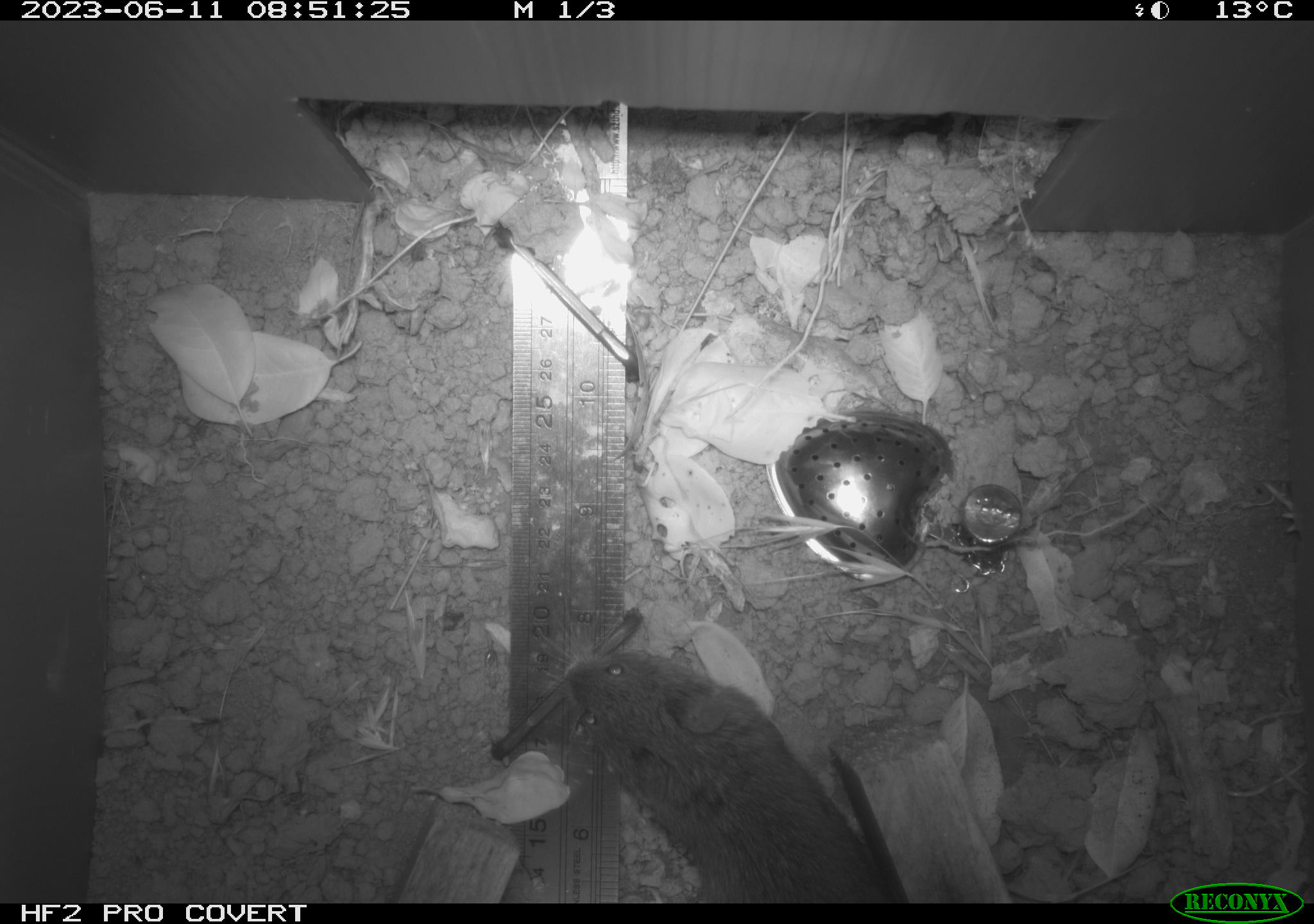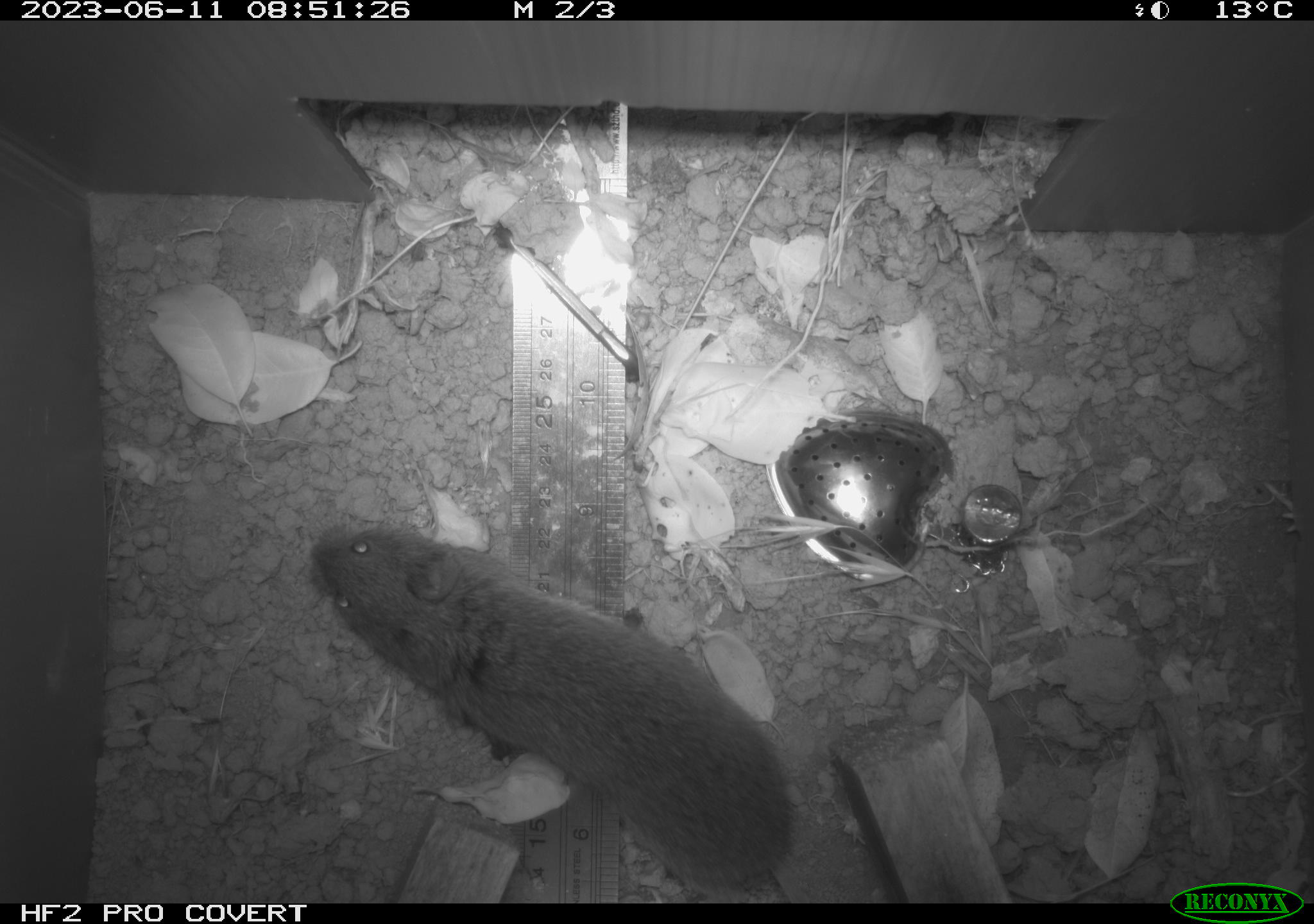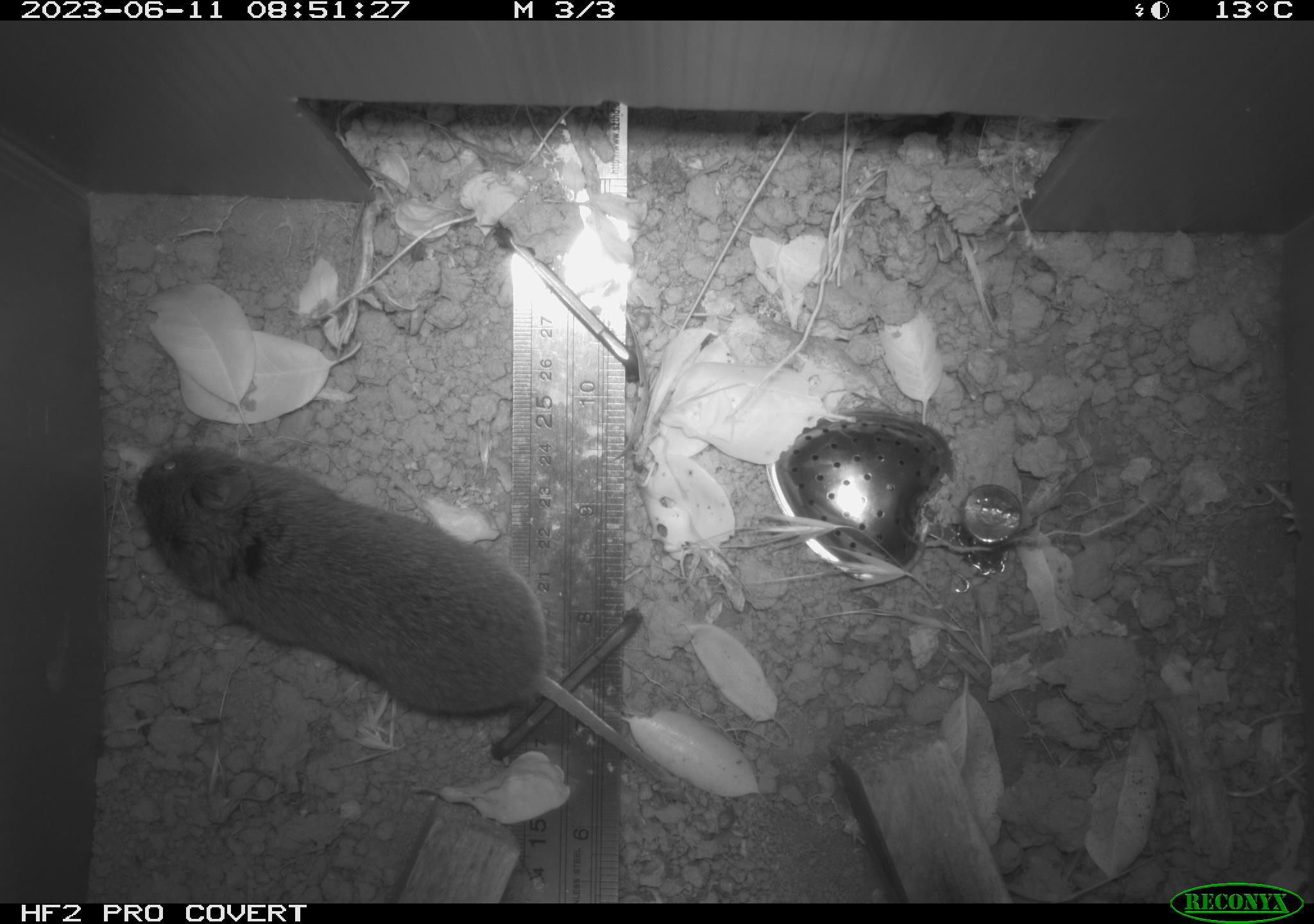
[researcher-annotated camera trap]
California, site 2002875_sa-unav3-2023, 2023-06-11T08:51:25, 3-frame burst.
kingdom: Animalia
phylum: Chordata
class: Mammalia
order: Rodentia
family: Cricetidae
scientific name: Arvicolinae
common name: voles, lemmings, and muskrats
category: arvicolinae subfamily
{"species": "arvicolinae subfamily (voles, lemmings, and muskrats) (Arvicolinae)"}